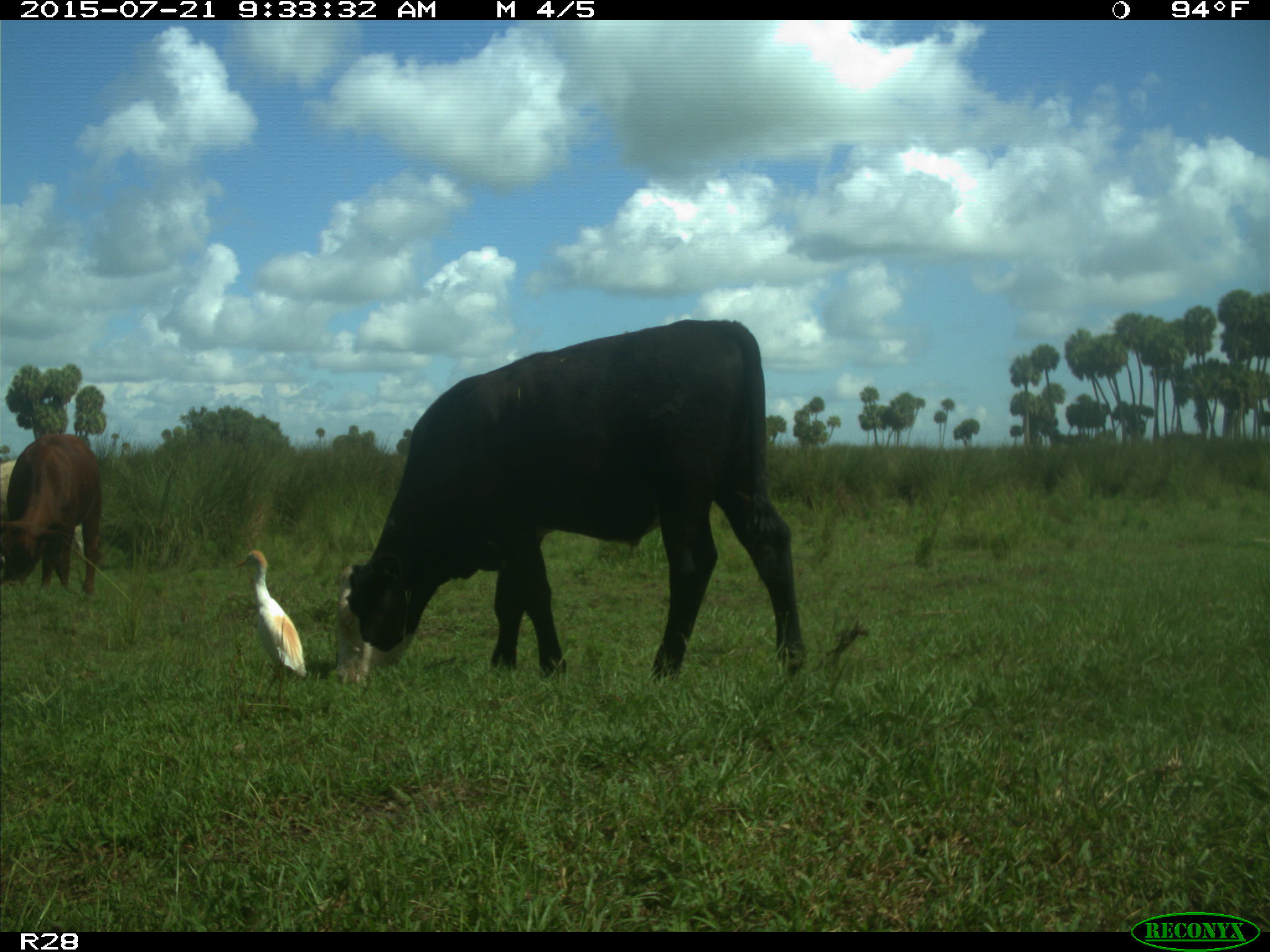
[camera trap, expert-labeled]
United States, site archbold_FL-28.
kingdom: Animalia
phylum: Chordata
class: Mammalia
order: Artiodactyla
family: Bovidae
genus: Bos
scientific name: Bos taurus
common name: domestic cow